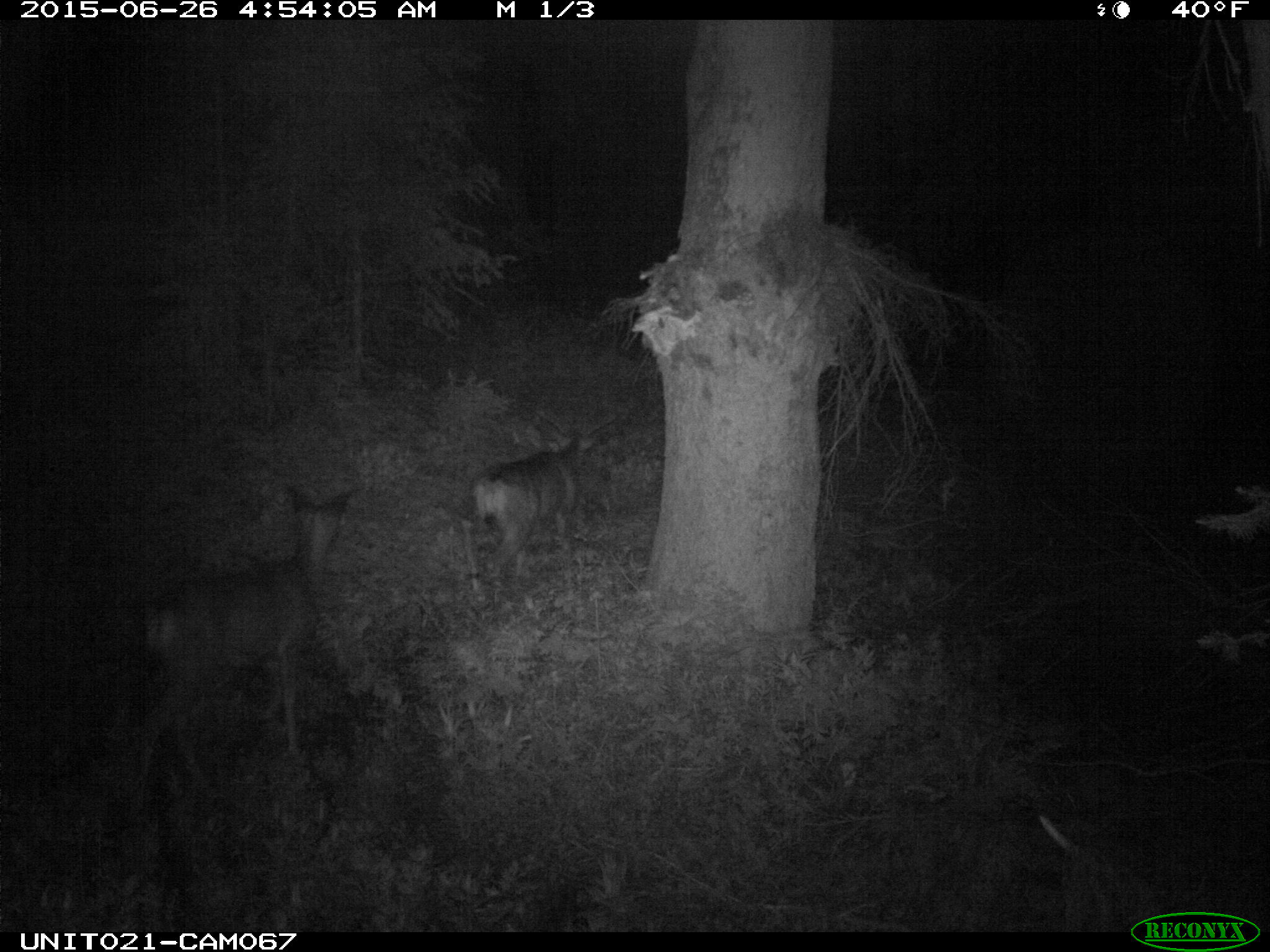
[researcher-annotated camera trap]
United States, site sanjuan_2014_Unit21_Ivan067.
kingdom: Animalia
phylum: Chordata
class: Mammalia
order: Artiodactyla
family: Cervidae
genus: Odocoileus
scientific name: Odocoileus hemionus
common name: mule deer